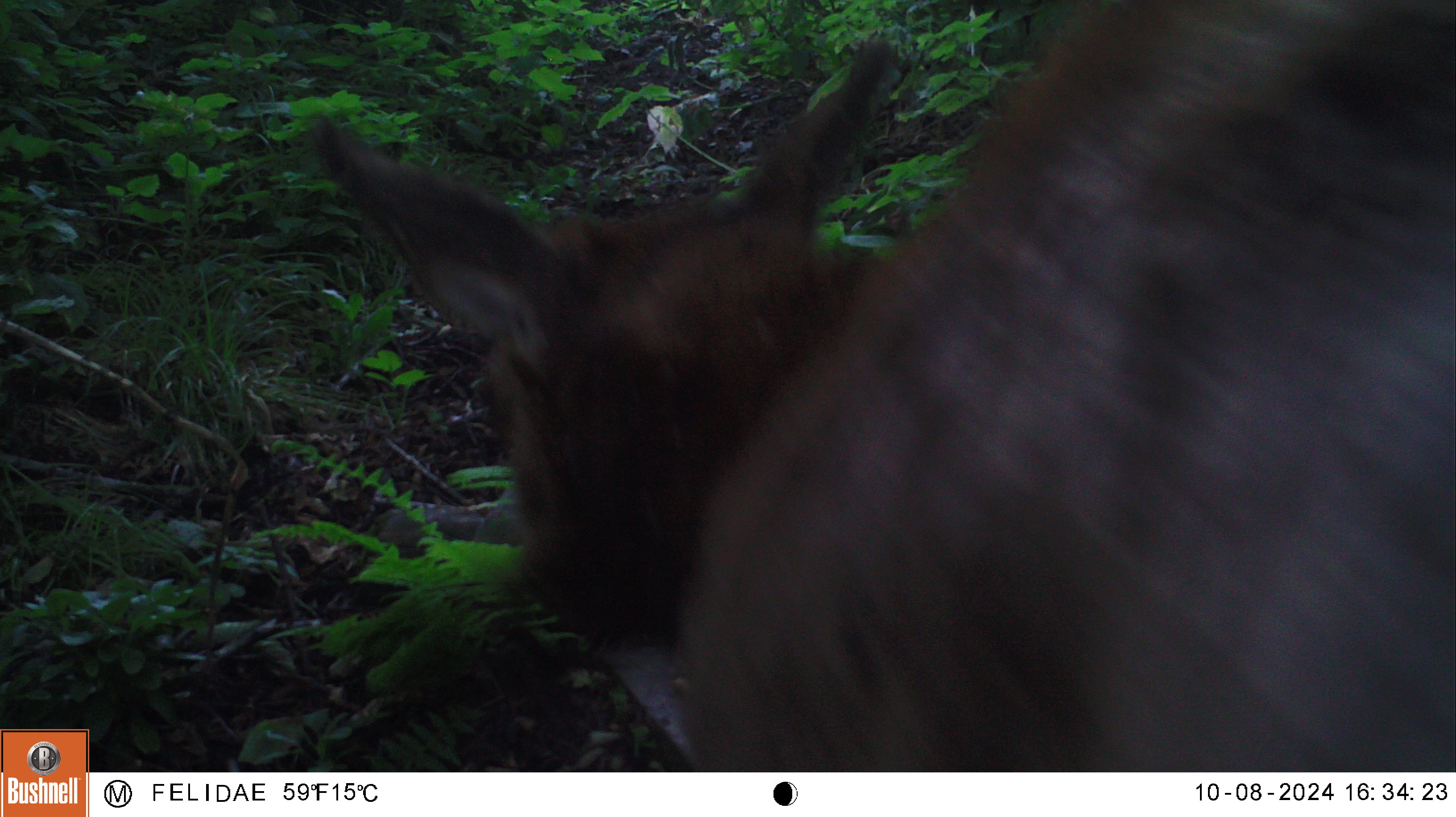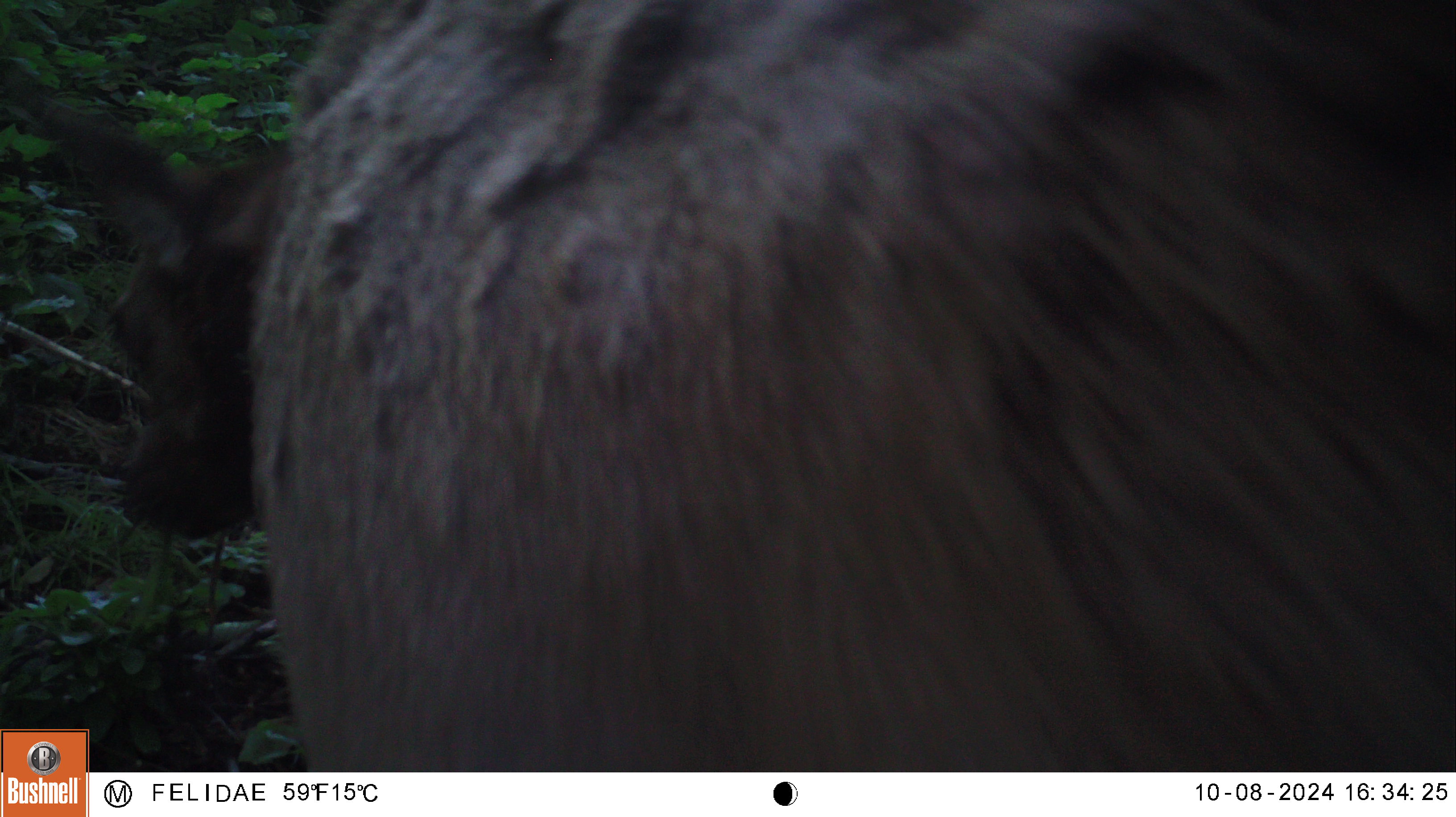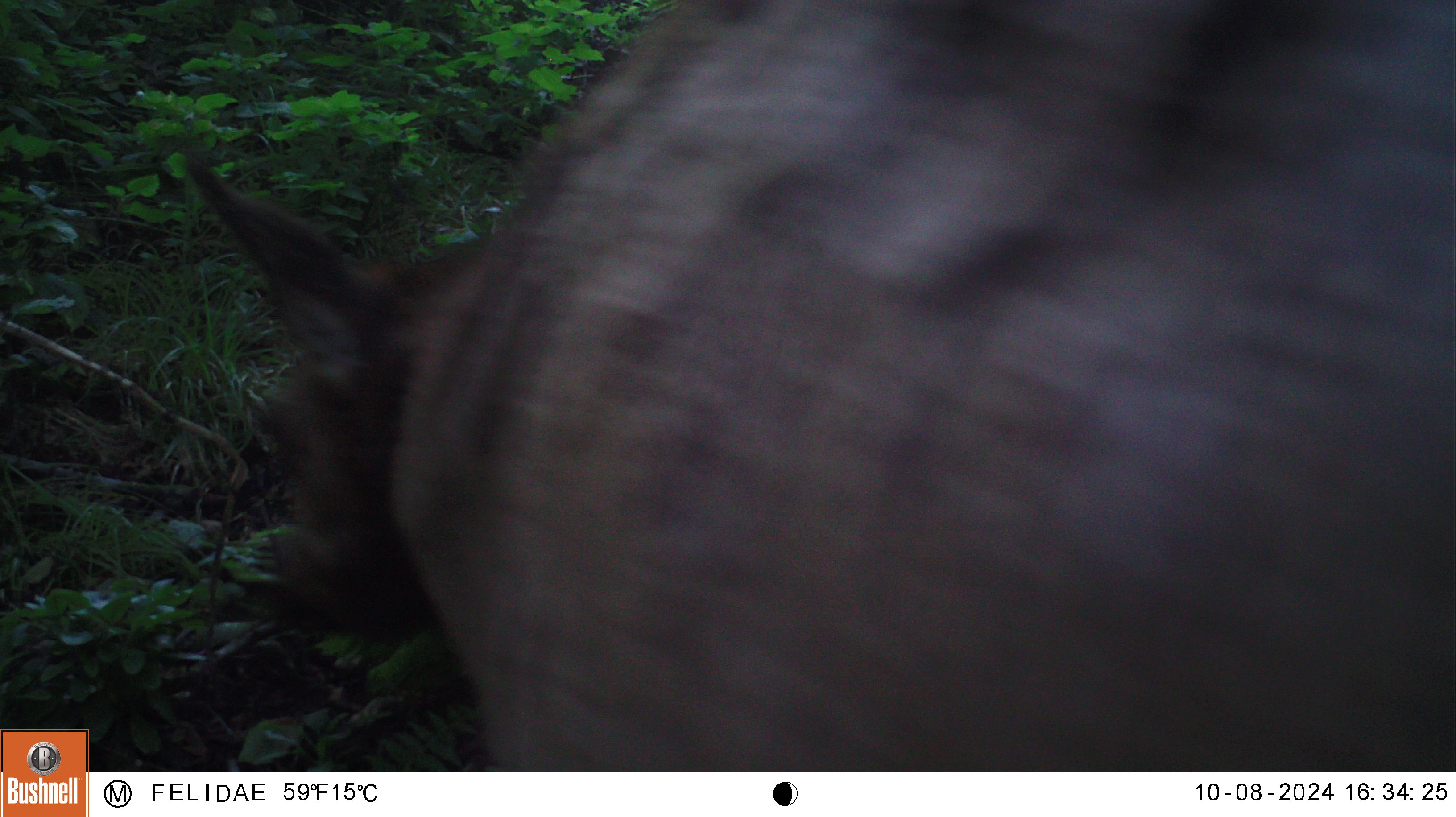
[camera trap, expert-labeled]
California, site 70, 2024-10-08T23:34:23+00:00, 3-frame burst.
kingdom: Animalia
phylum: Chordata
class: Mammalia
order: Artiodactyla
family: Cervidae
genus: Cervus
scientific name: Cervus canadensis nannodes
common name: tule elk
Tule elk (Cervus canadensis nannodes).